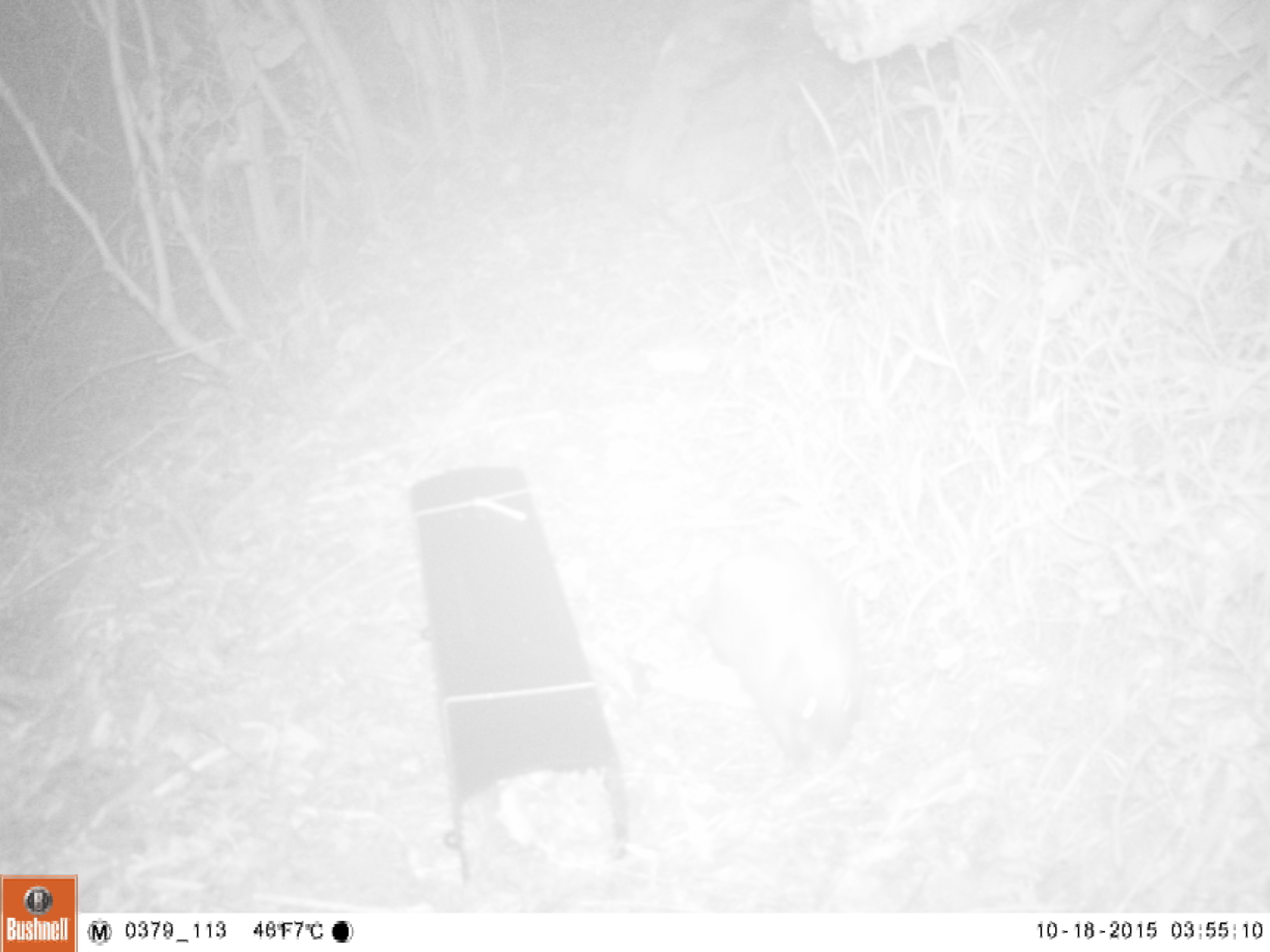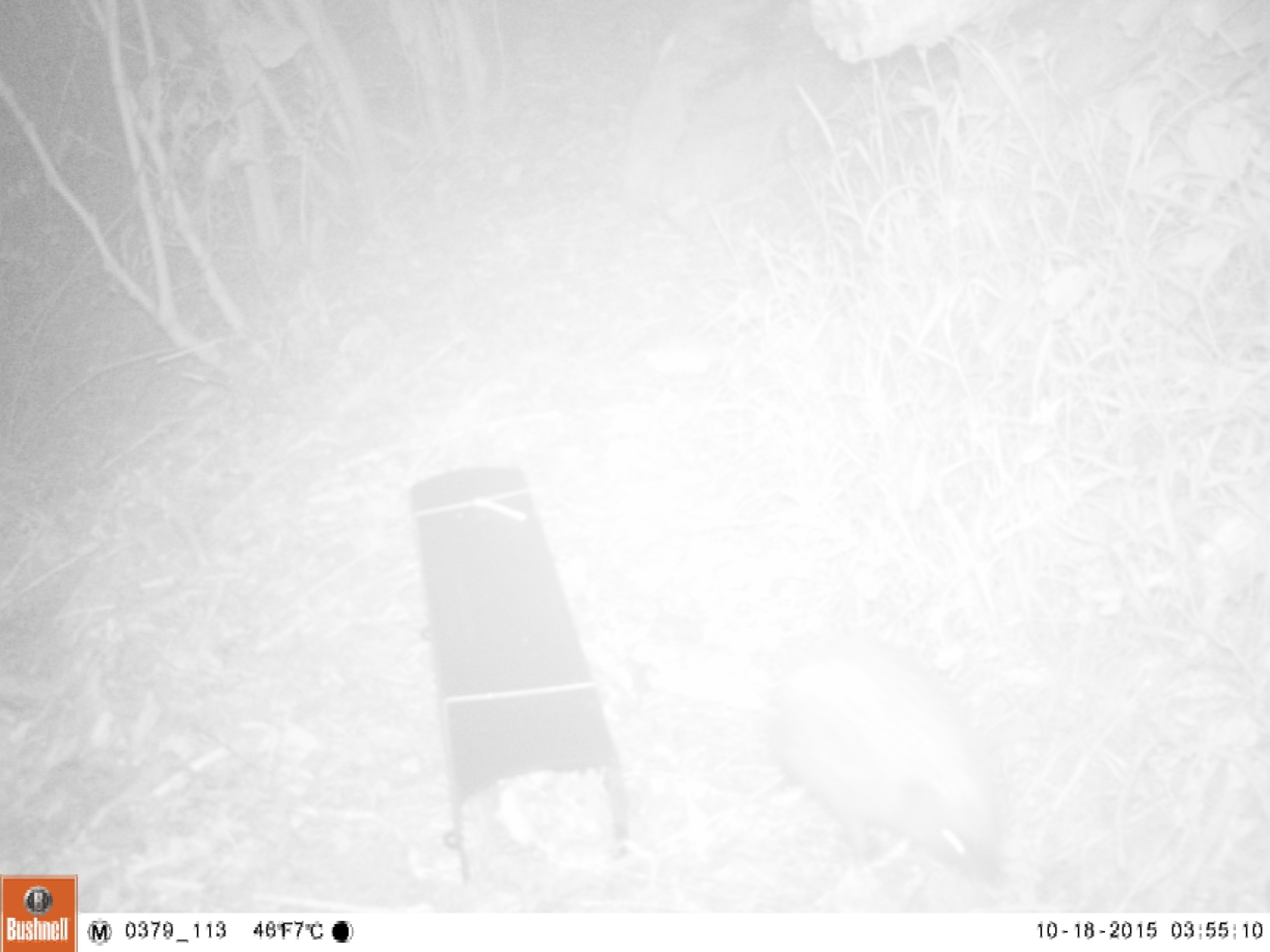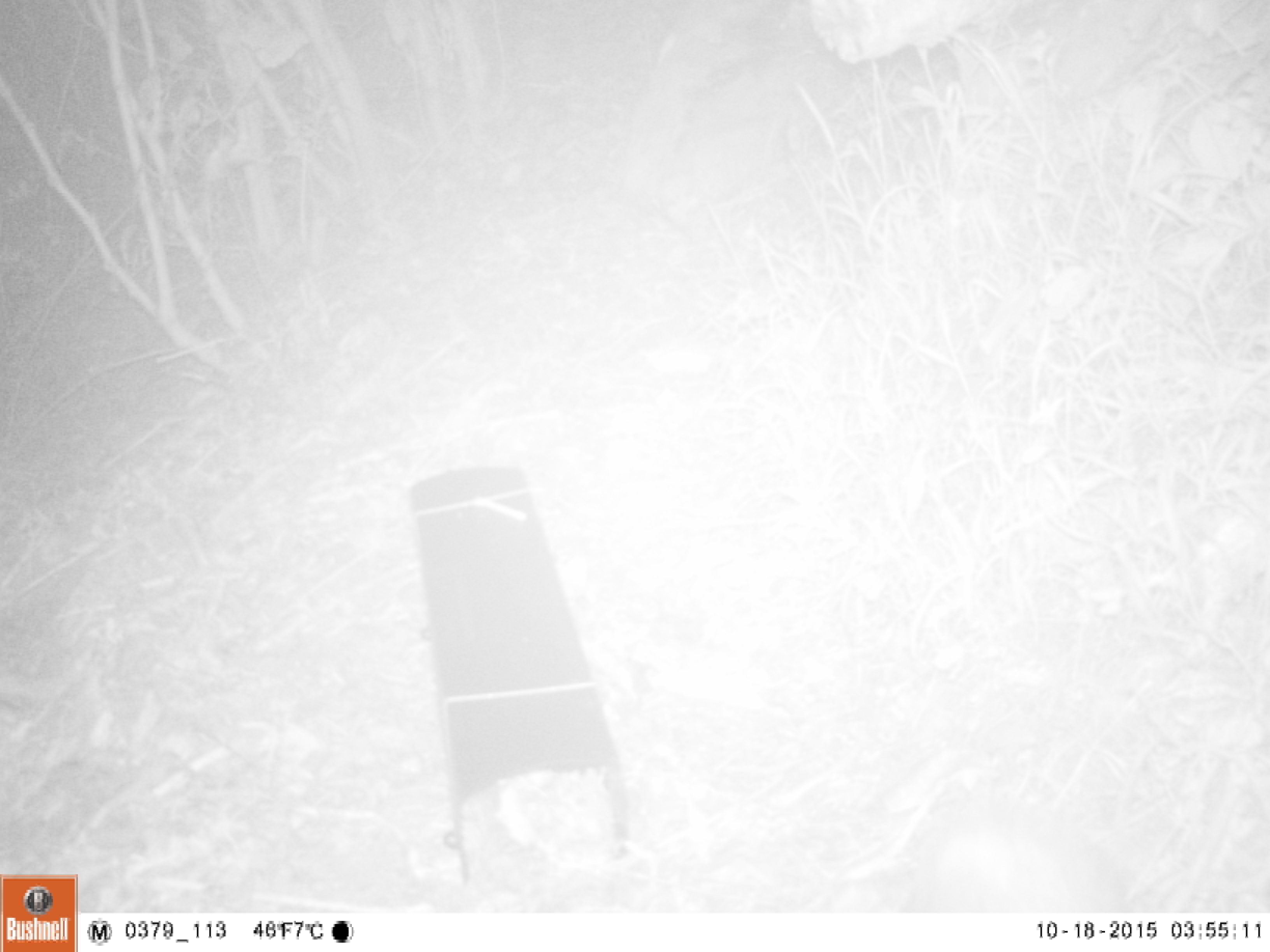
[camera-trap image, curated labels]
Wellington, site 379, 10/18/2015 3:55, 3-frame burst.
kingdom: Animalia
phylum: Chordata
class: Mammalia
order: Eulipotyphla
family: Erinaceidae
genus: Erinaceus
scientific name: Erinaceus europaeus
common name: hedgehog